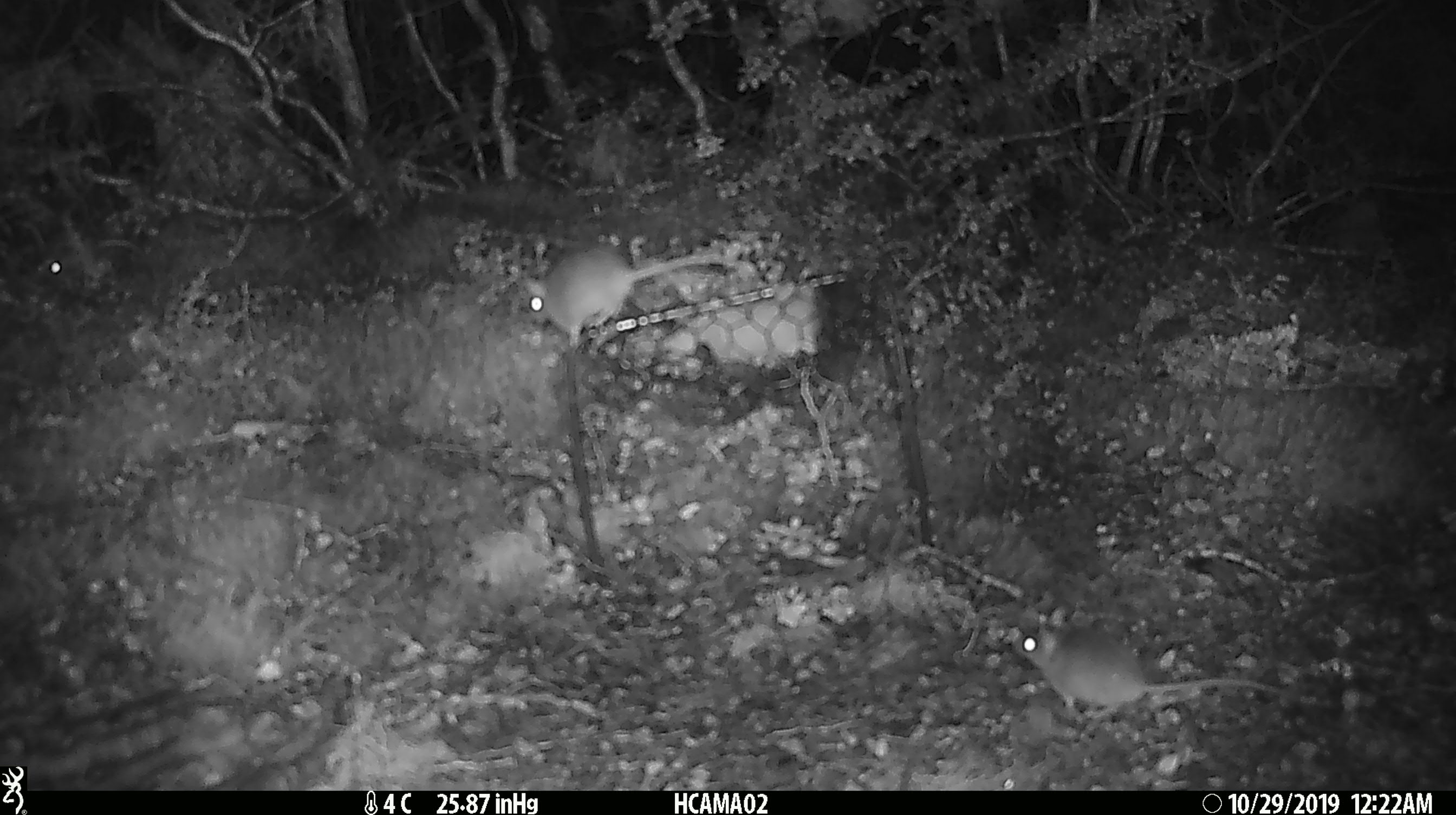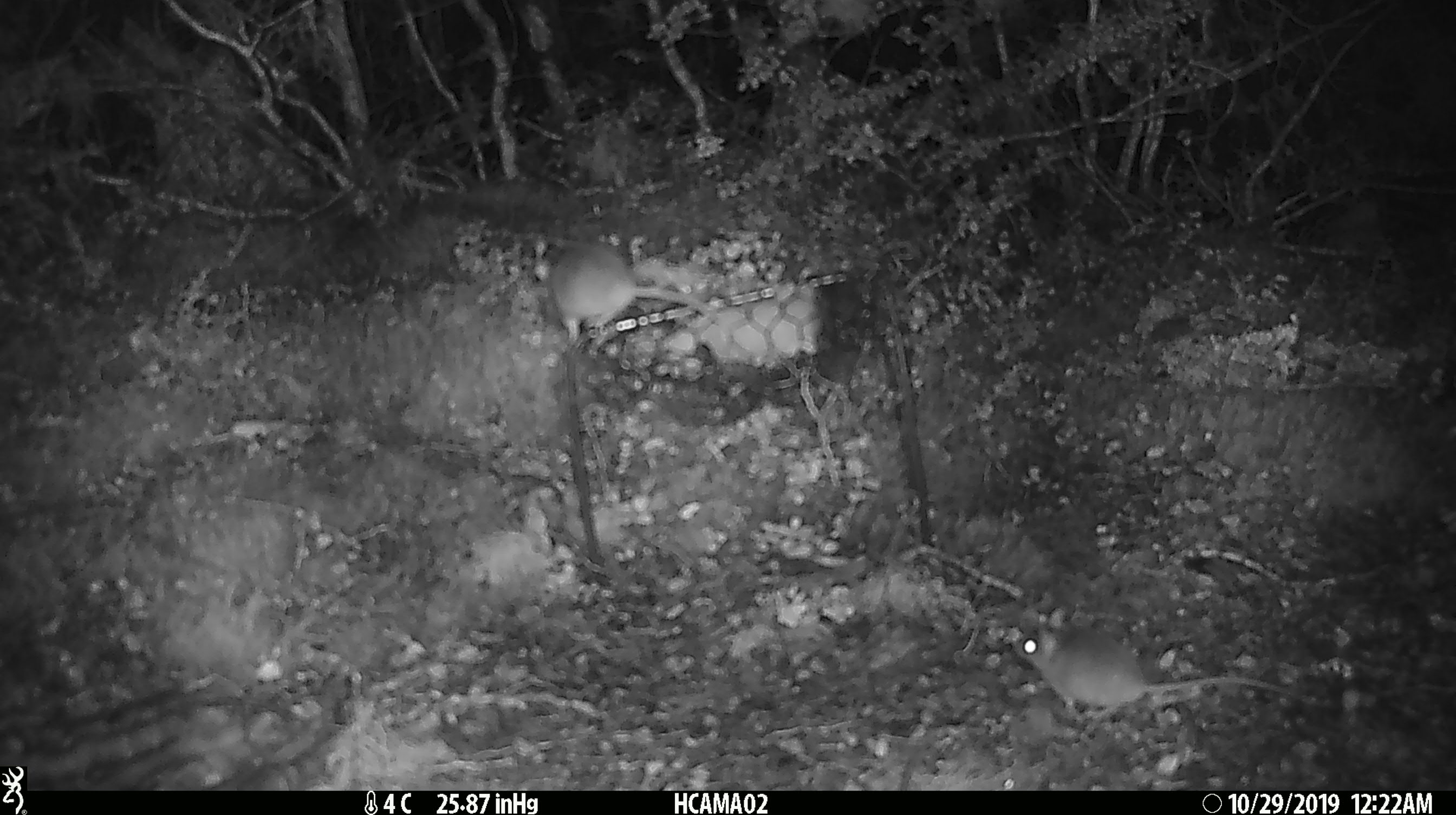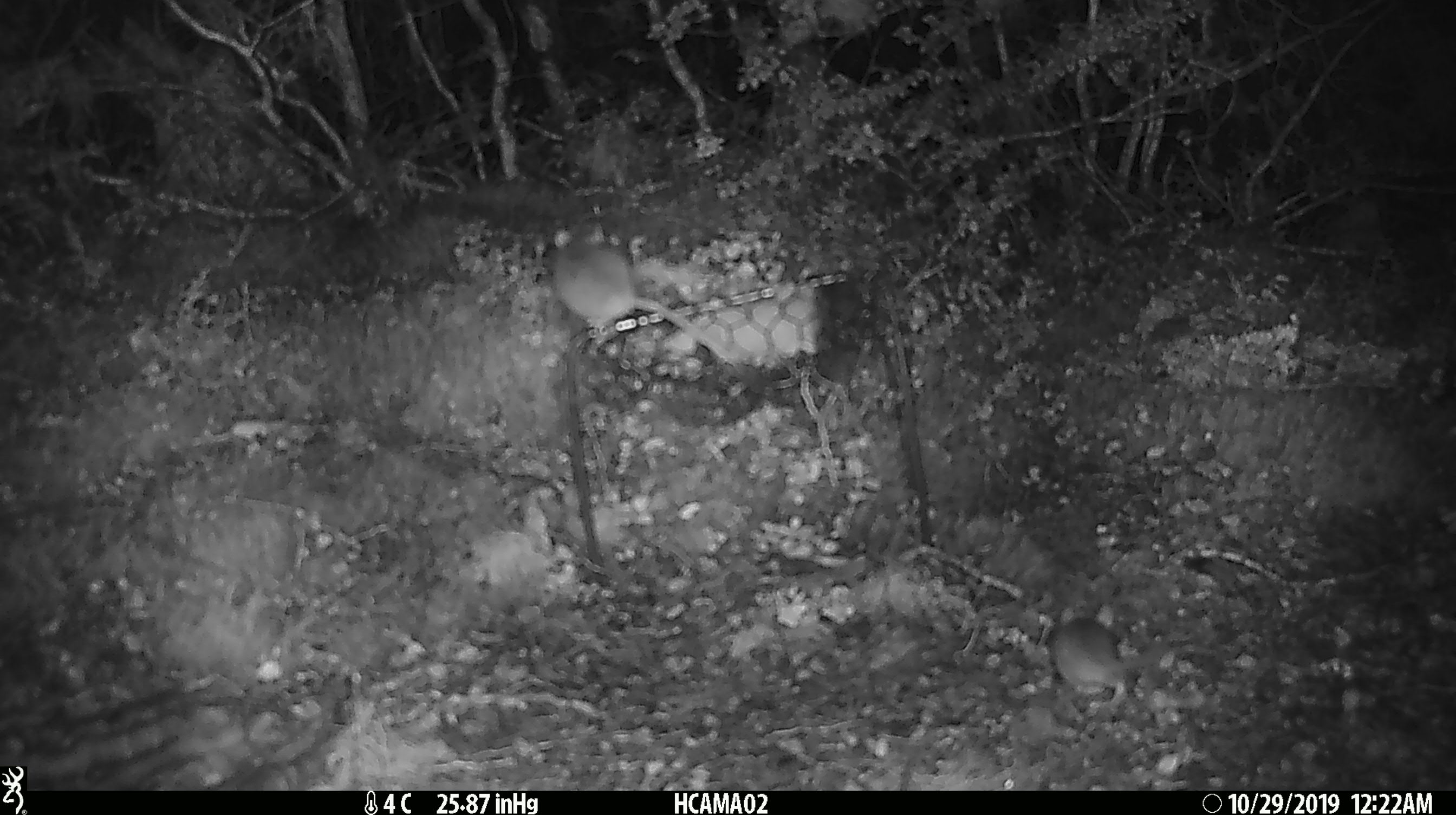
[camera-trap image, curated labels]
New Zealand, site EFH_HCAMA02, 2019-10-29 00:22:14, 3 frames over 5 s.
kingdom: Animalia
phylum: Chordata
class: Mammalia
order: Rodentia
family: Muridae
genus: Mus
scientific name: Mus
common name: mouse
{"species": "mouse (Mus)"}